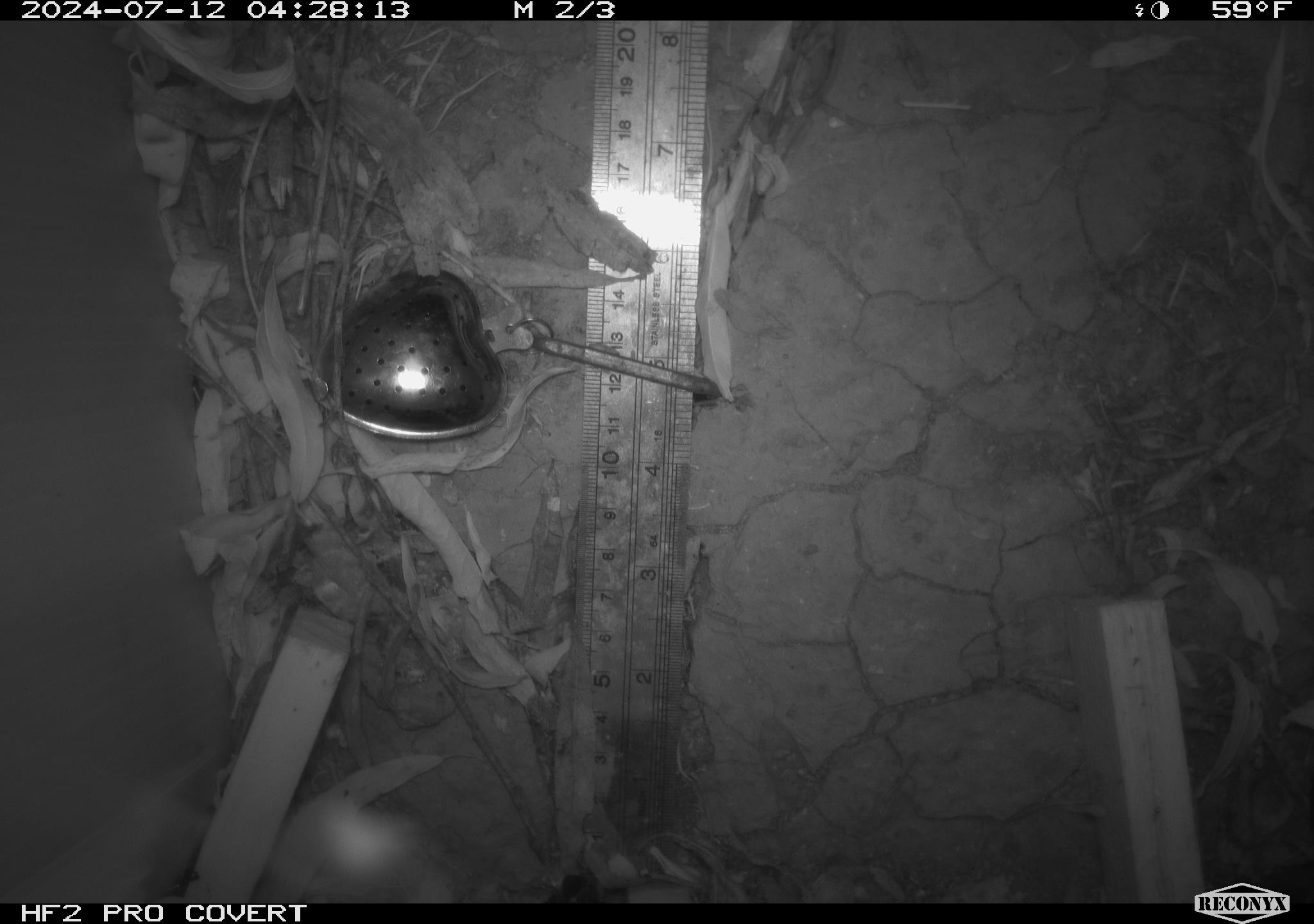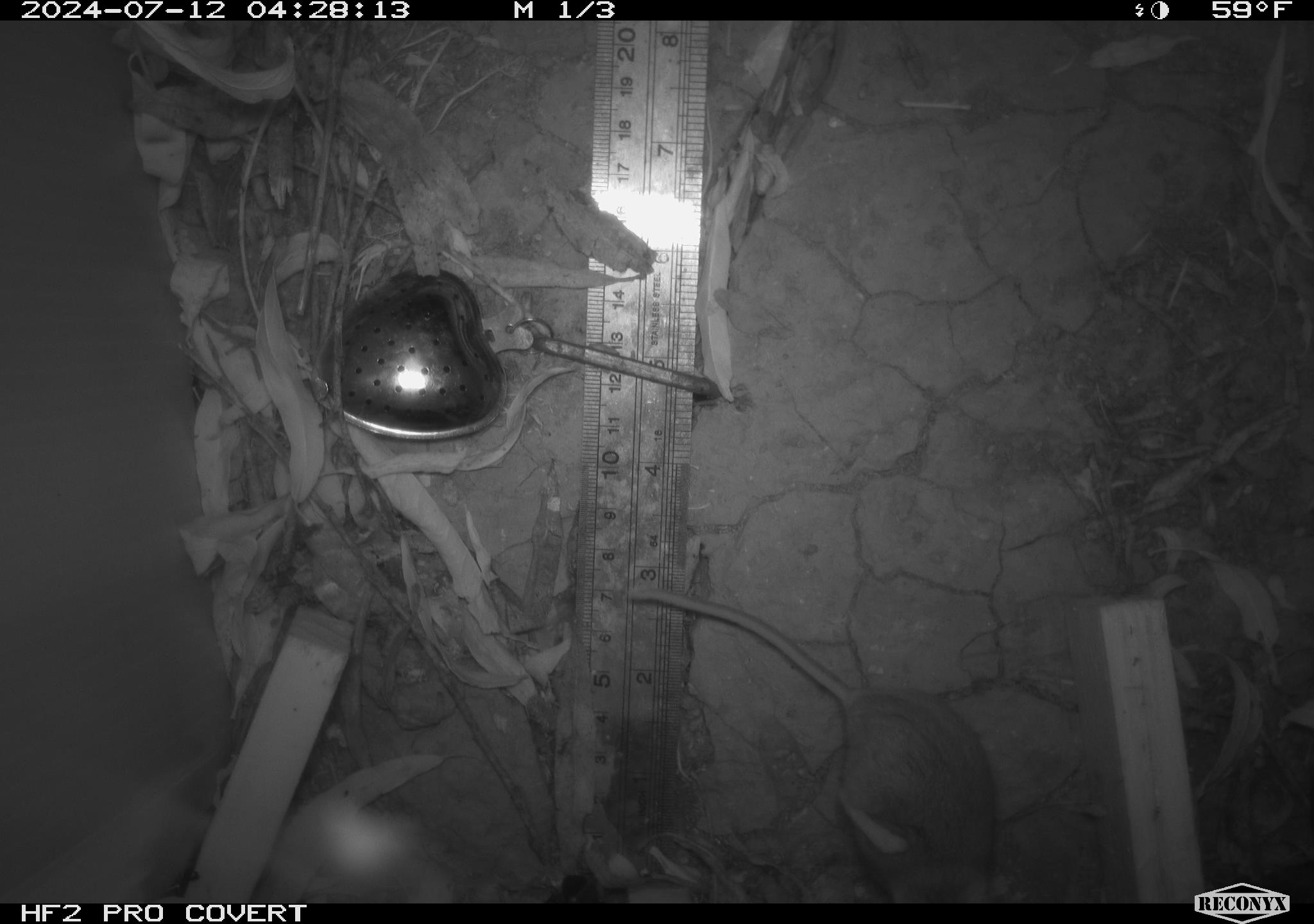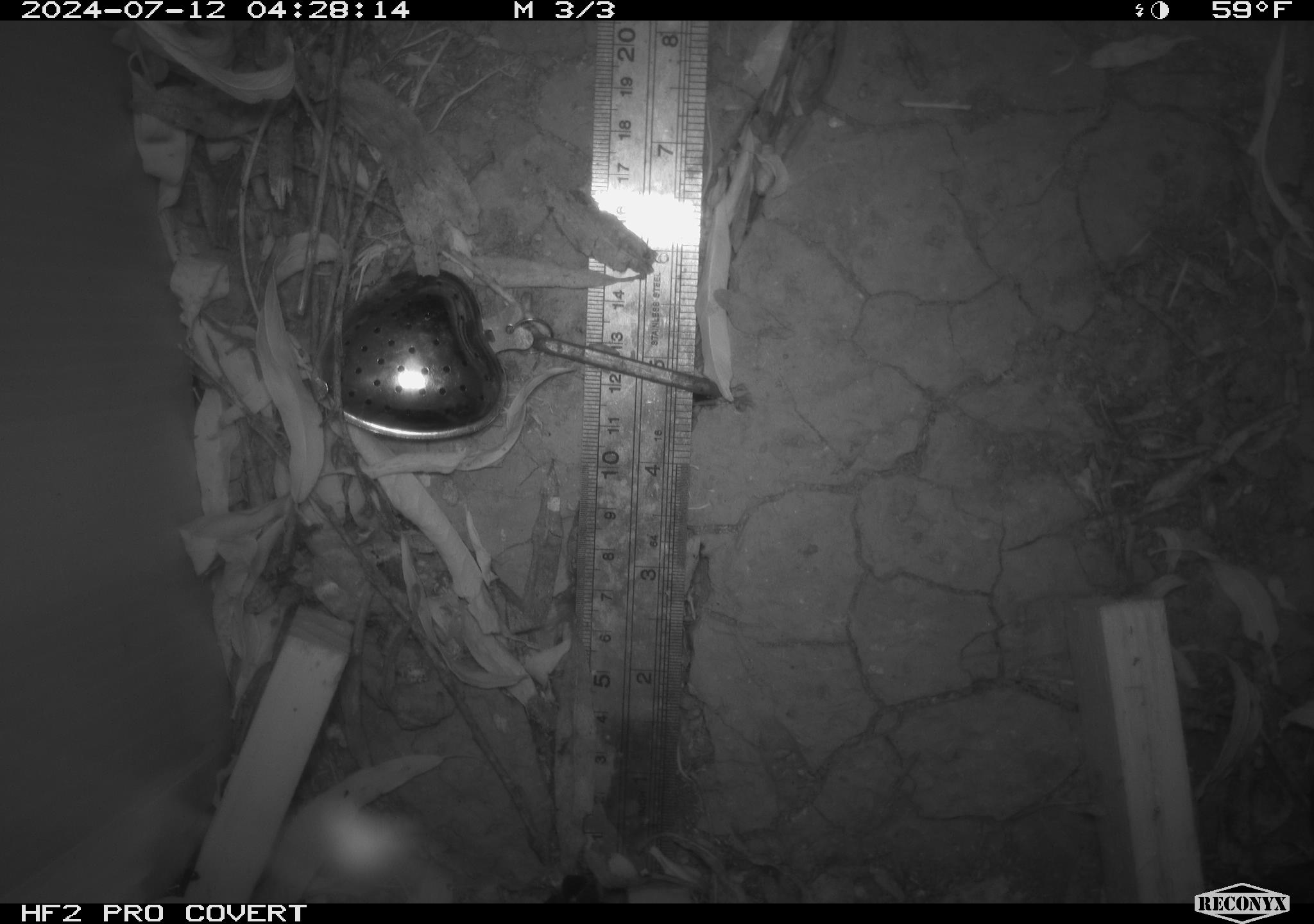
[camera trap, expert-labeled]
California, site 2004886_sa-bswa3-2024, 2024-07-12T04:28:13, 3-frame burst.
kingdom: Animalia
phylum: Chordata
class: Mammalia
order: Rodentia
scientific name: Rodentia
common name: mouse species